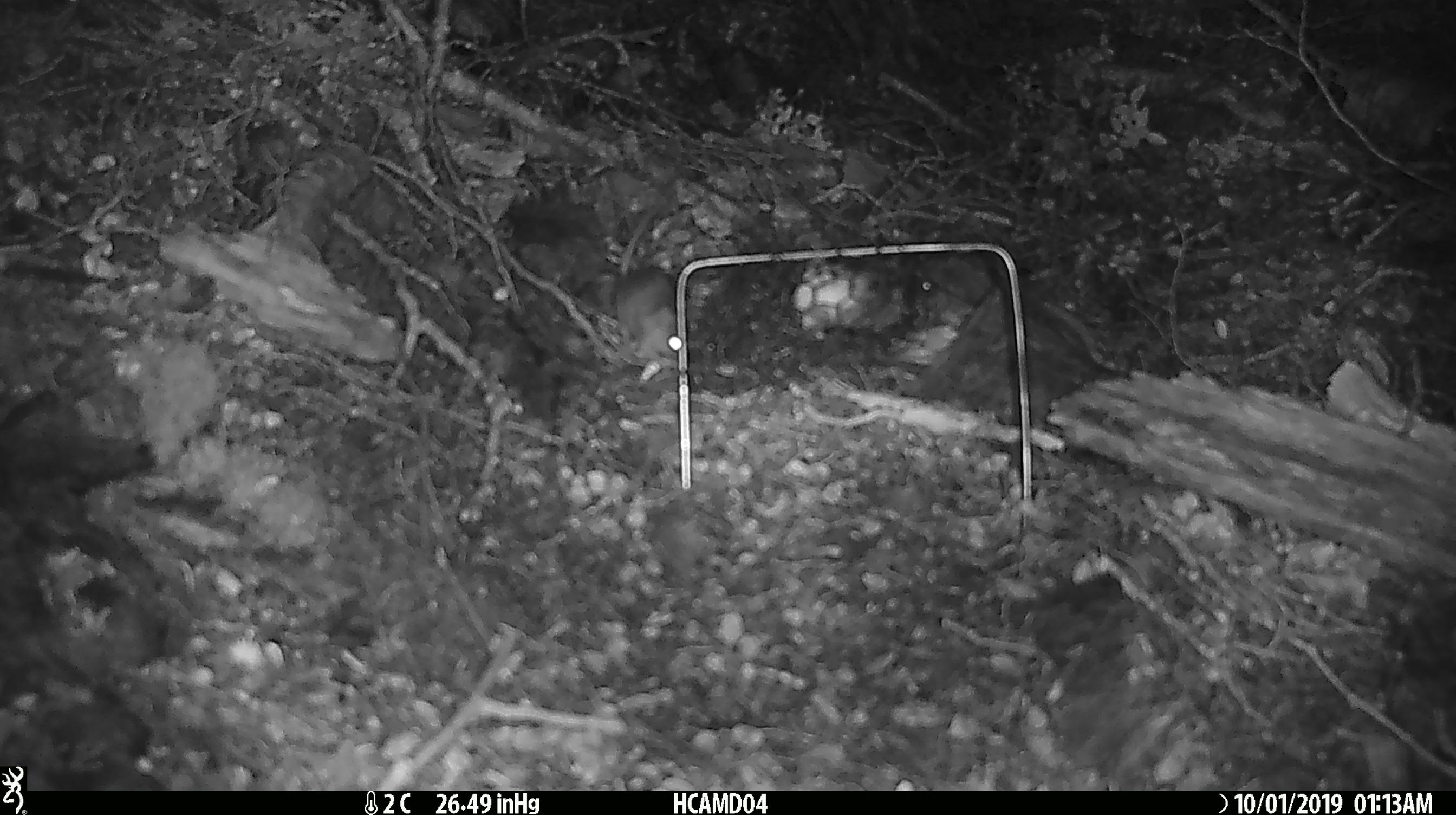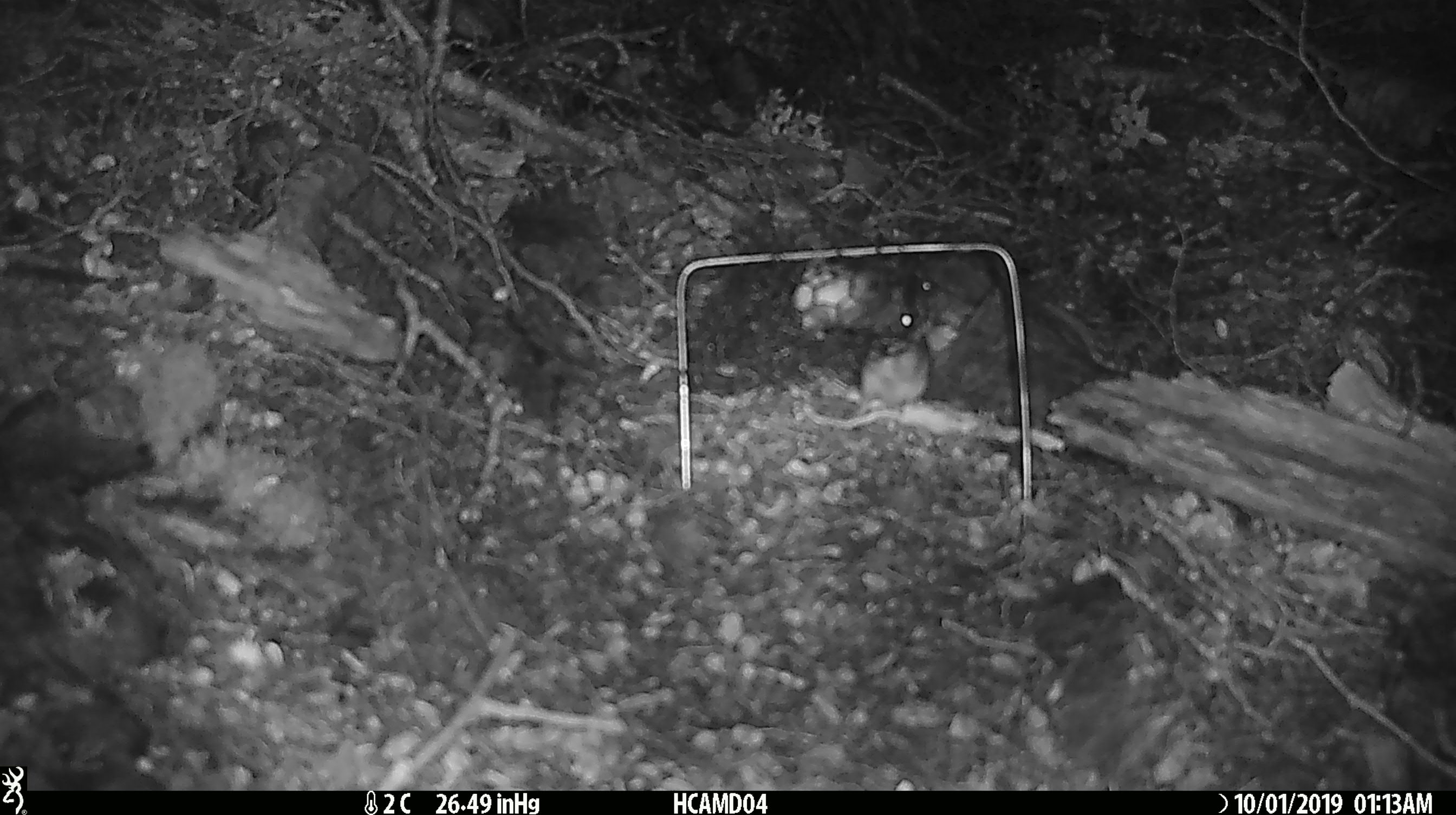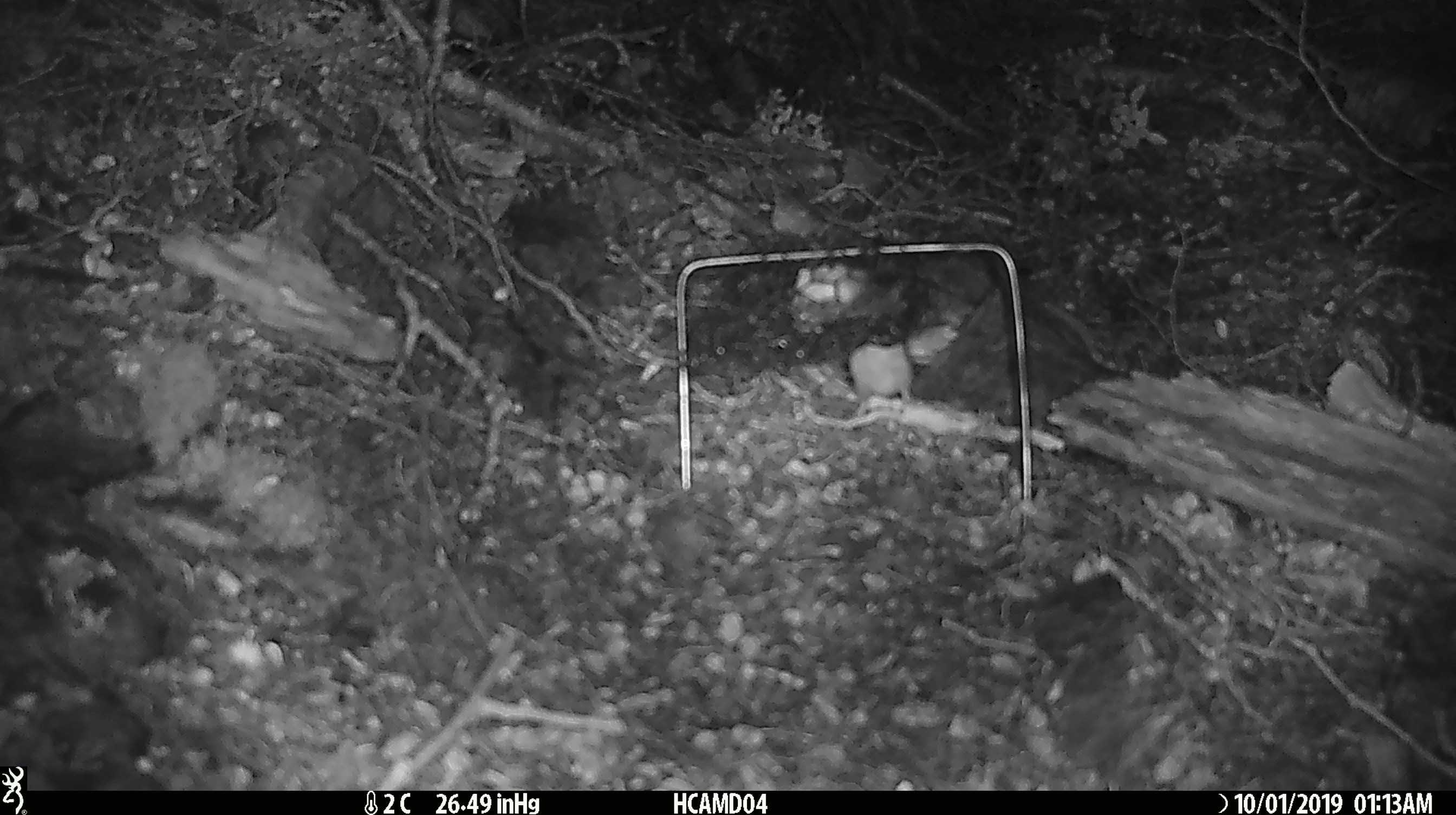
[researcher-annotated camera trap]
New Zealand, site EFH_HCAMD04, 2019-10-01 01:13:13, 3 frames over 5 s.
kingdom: Animalia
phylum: Chordata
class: Mammalia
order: Rodentia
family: Muridae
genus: Mus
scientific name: Mus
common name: mouse